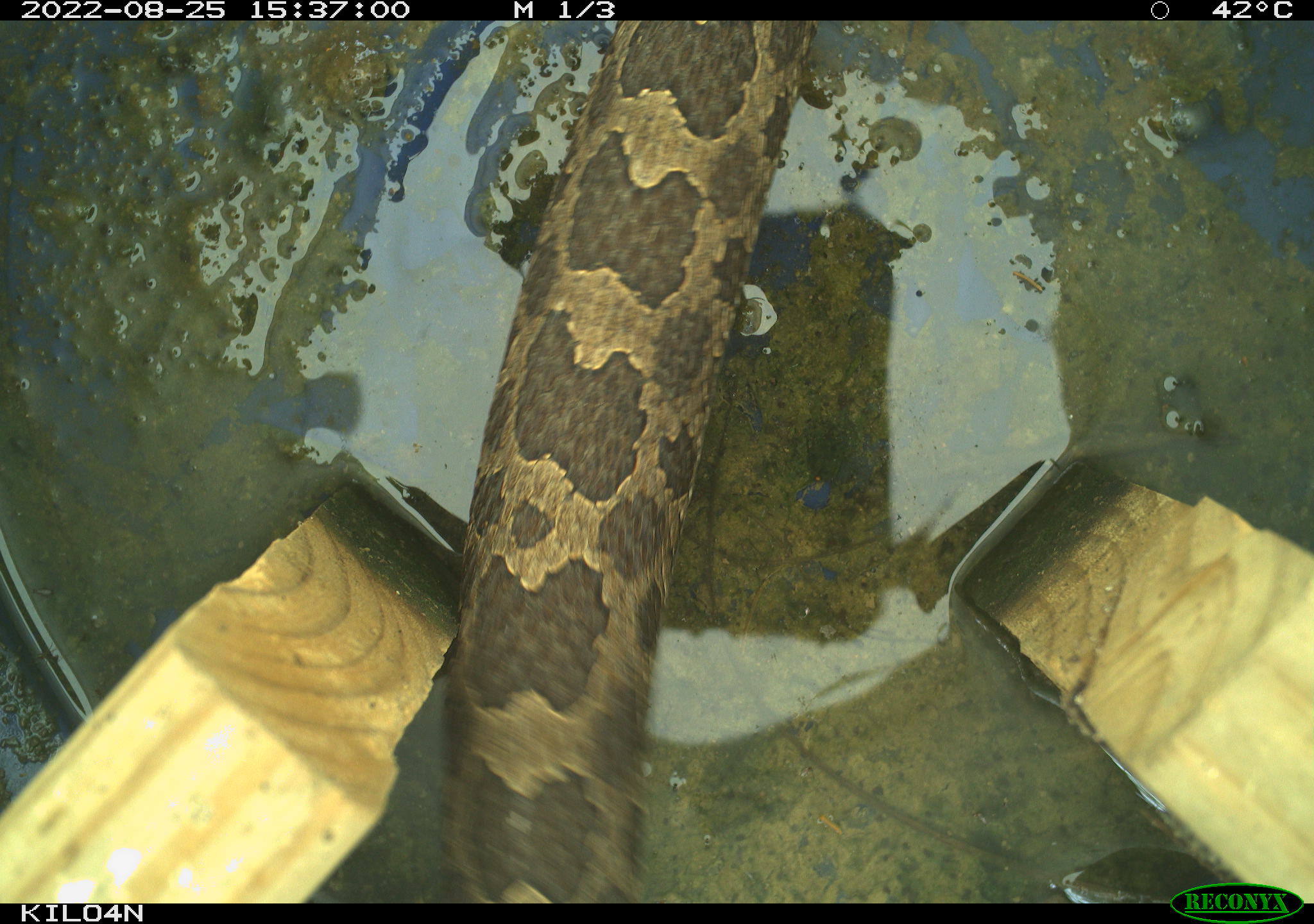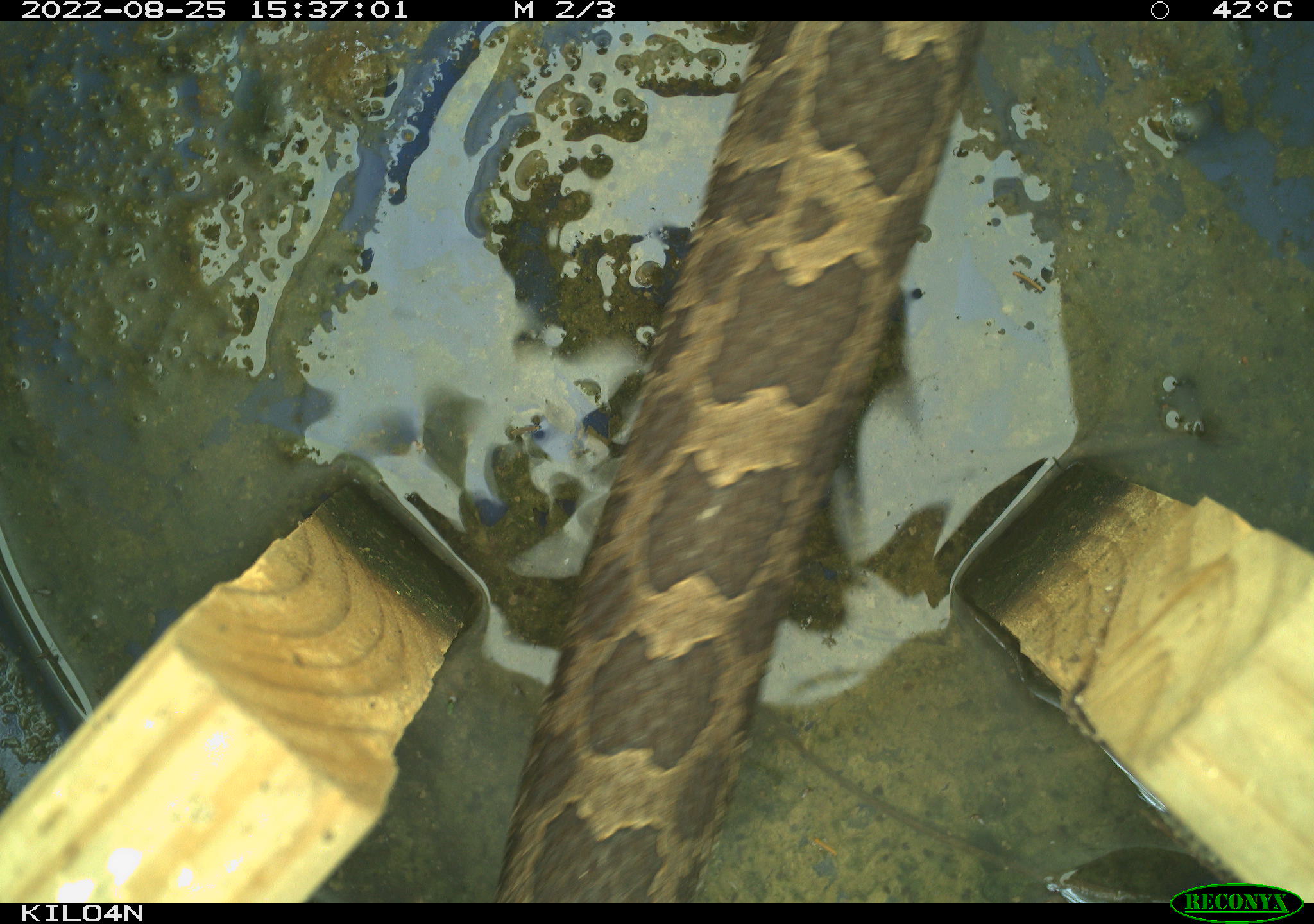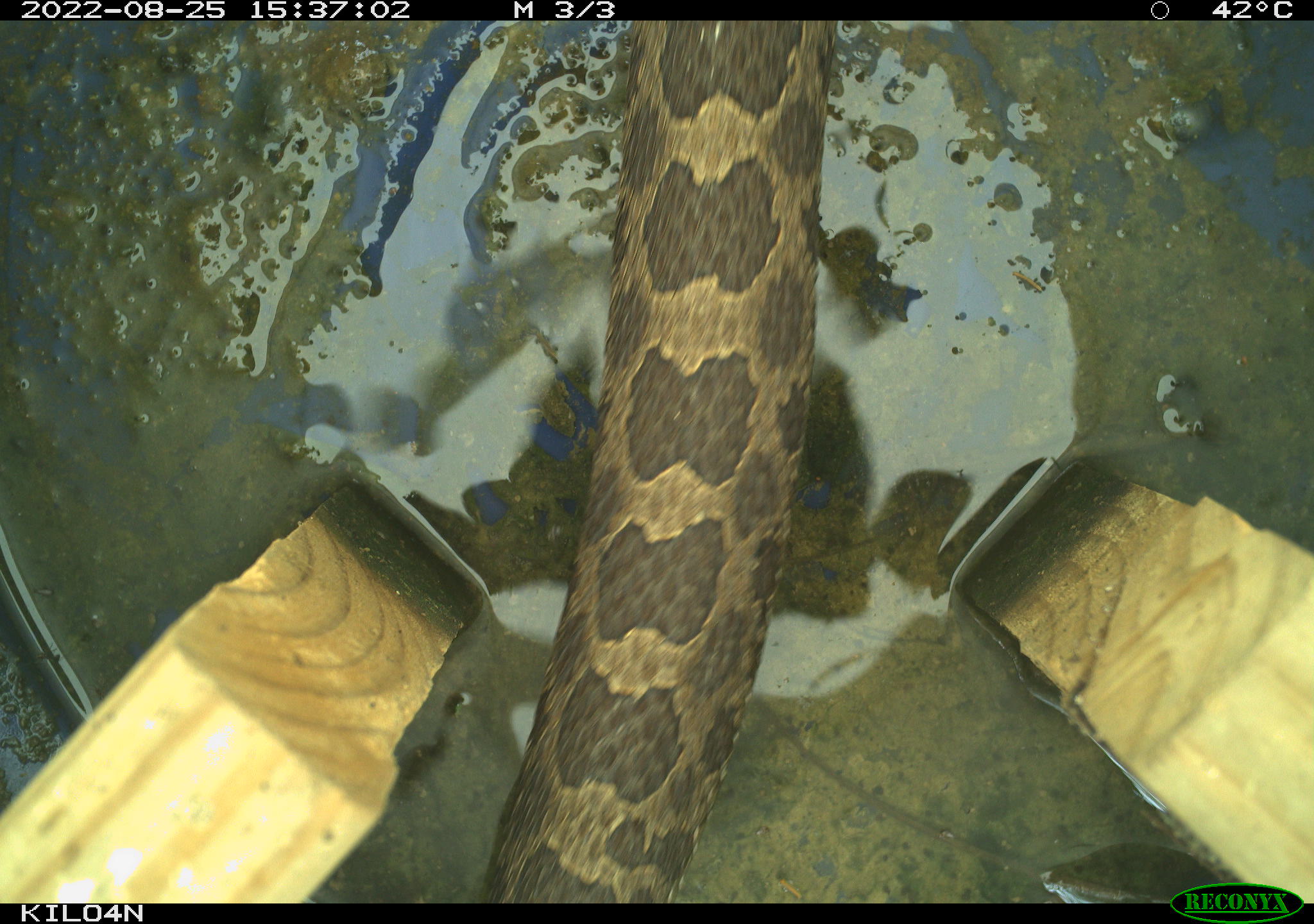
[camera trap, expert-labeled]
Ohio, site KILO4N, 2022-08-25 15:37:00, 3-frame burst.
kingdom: Animalia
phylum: Chordata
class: Reptilia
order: Squamata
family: Viperidae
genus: Sistrurus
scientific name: Sistrurus catenatus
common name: eastern massasauga